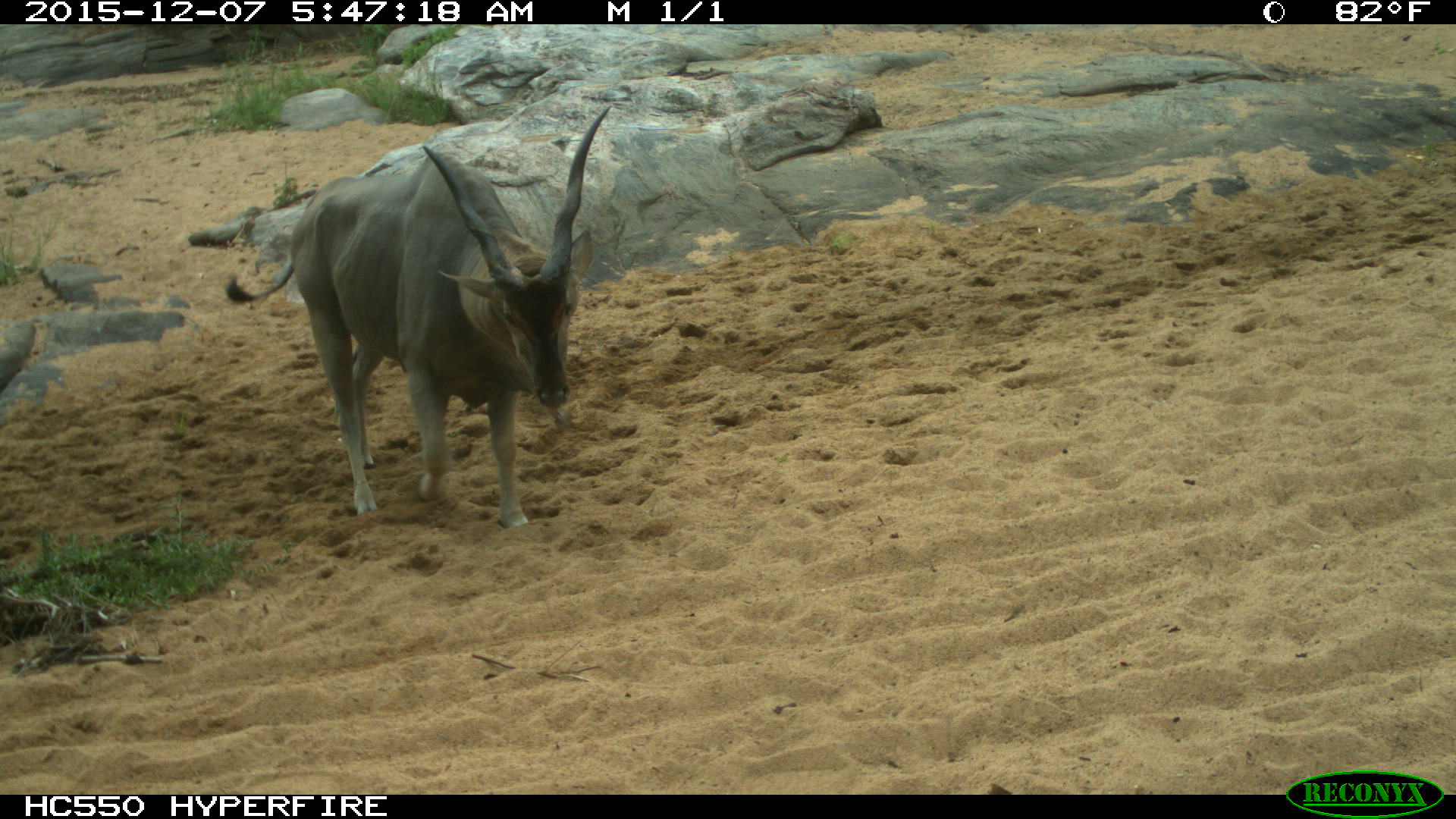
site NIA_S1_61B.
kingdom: Animalia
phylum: Chordata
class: Mammalia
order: Artiodactyla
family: Bovidae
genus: Tragelaphus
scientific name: Tragelaphus oryx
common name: eland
Eland (Tragelaphus oryx), count 1. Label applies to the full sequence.